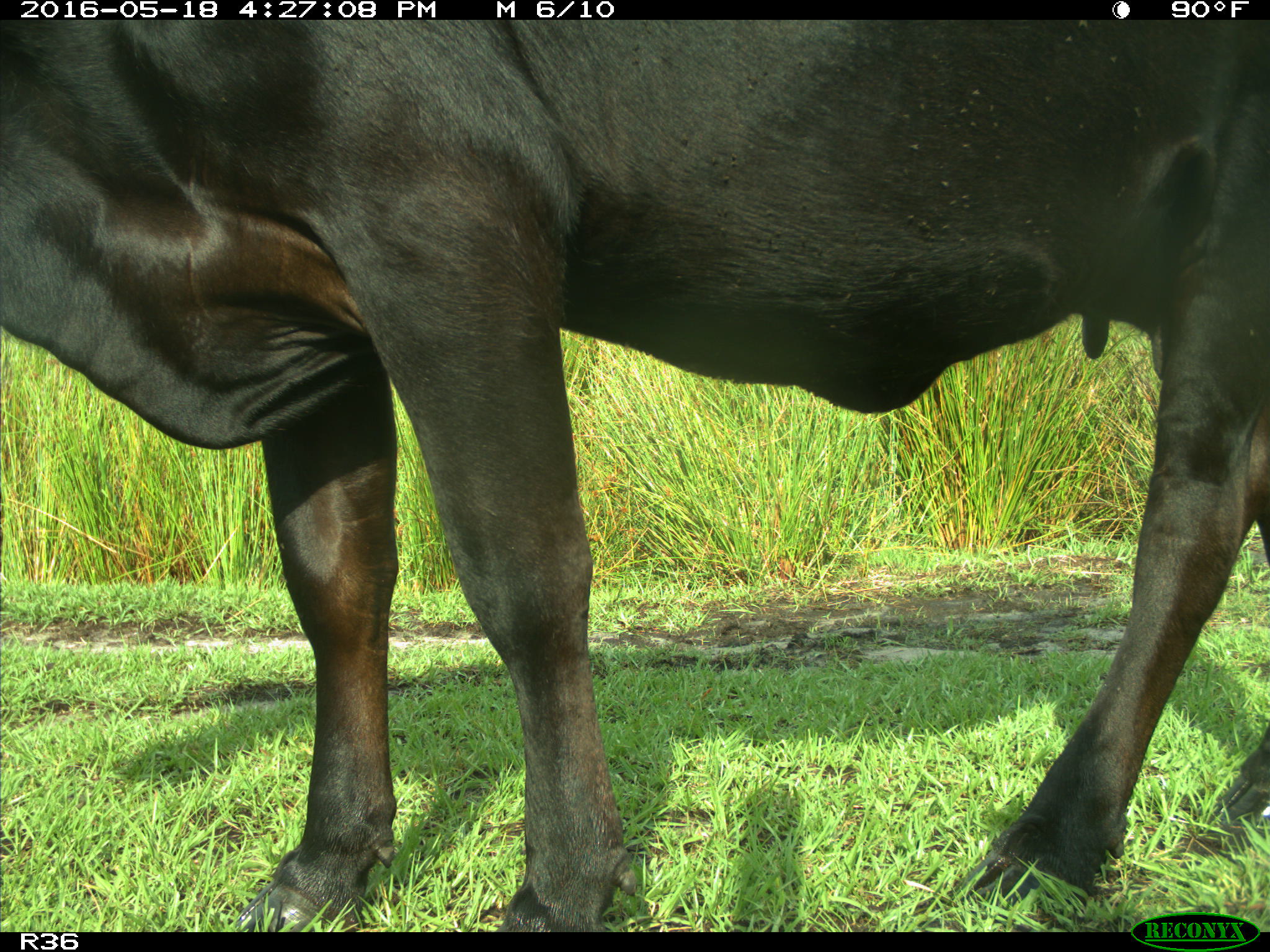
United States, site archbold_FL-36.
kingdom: Animalia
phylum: Chordata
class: Mammalia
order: Artiodactyla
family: Bovidae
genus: Bos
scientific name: Bos taurus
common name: domestic cow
Bos taurus (domestic cow).